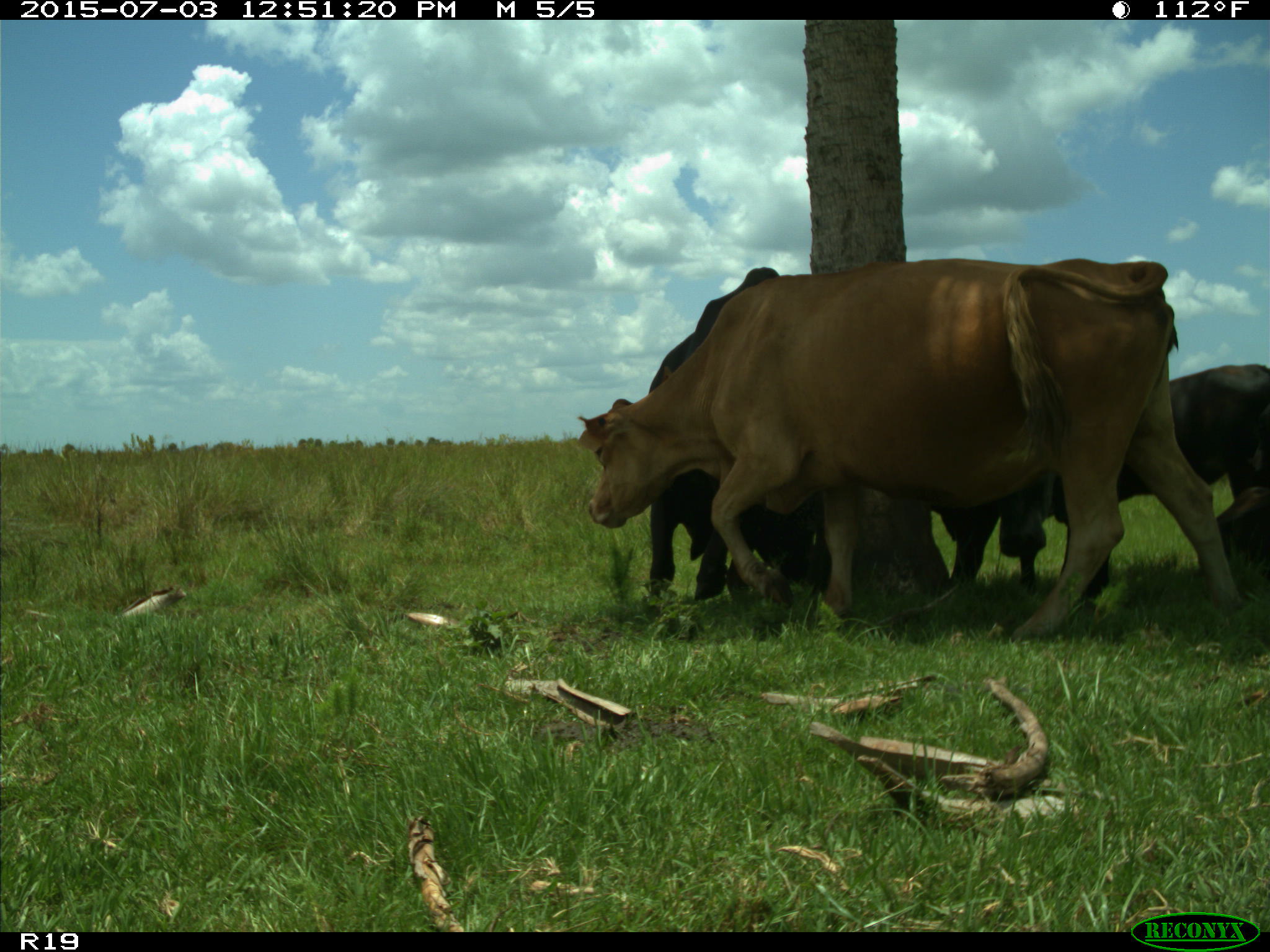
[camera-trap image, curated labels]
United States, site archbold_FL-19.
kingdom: Animalia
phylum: Chordata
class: Mammalia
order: Artiodactyla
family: Bovidae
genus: Bos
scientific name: Bos taurus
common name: domestic cow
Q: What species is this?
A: Bos taurus (domestic cow).